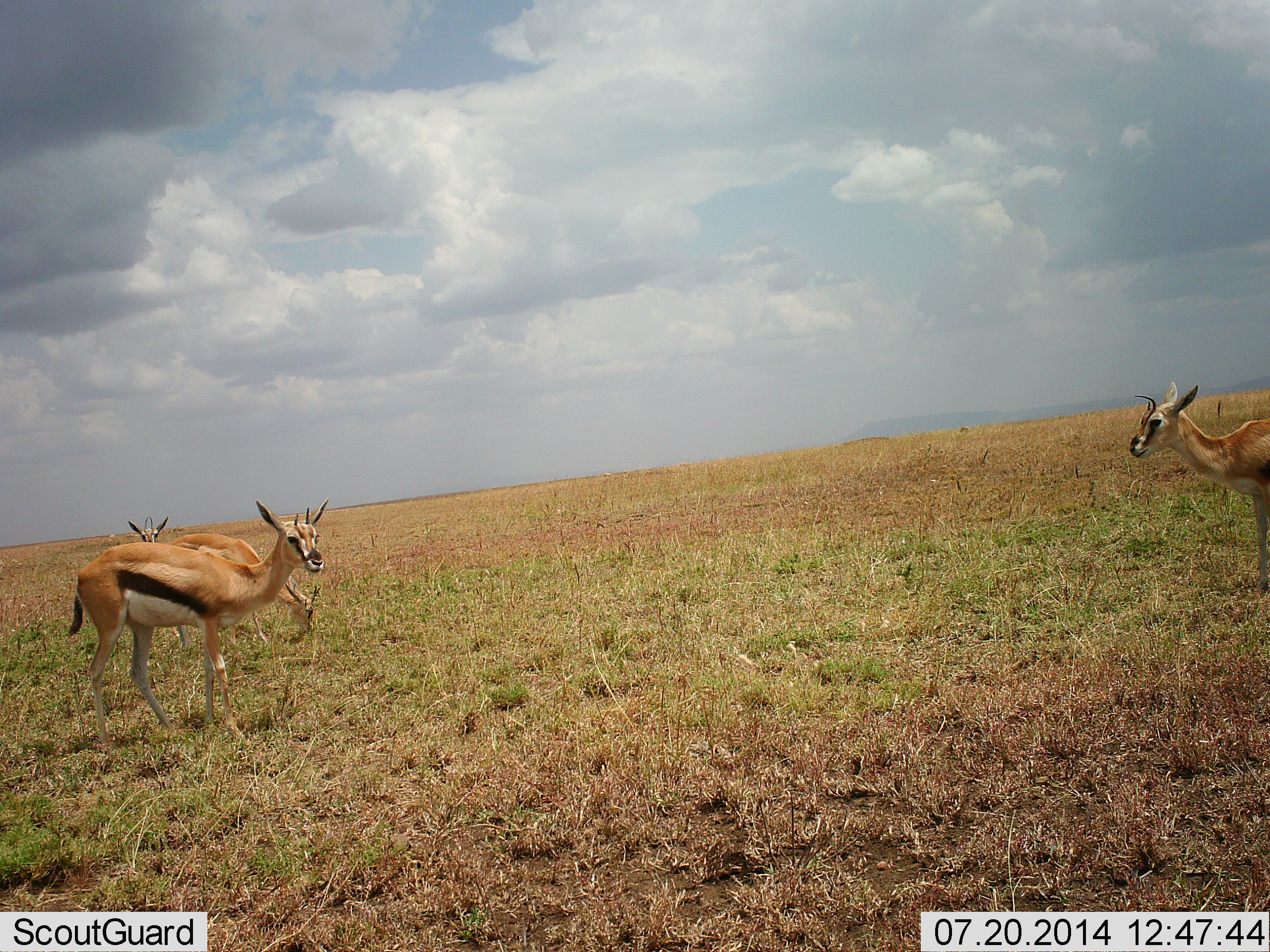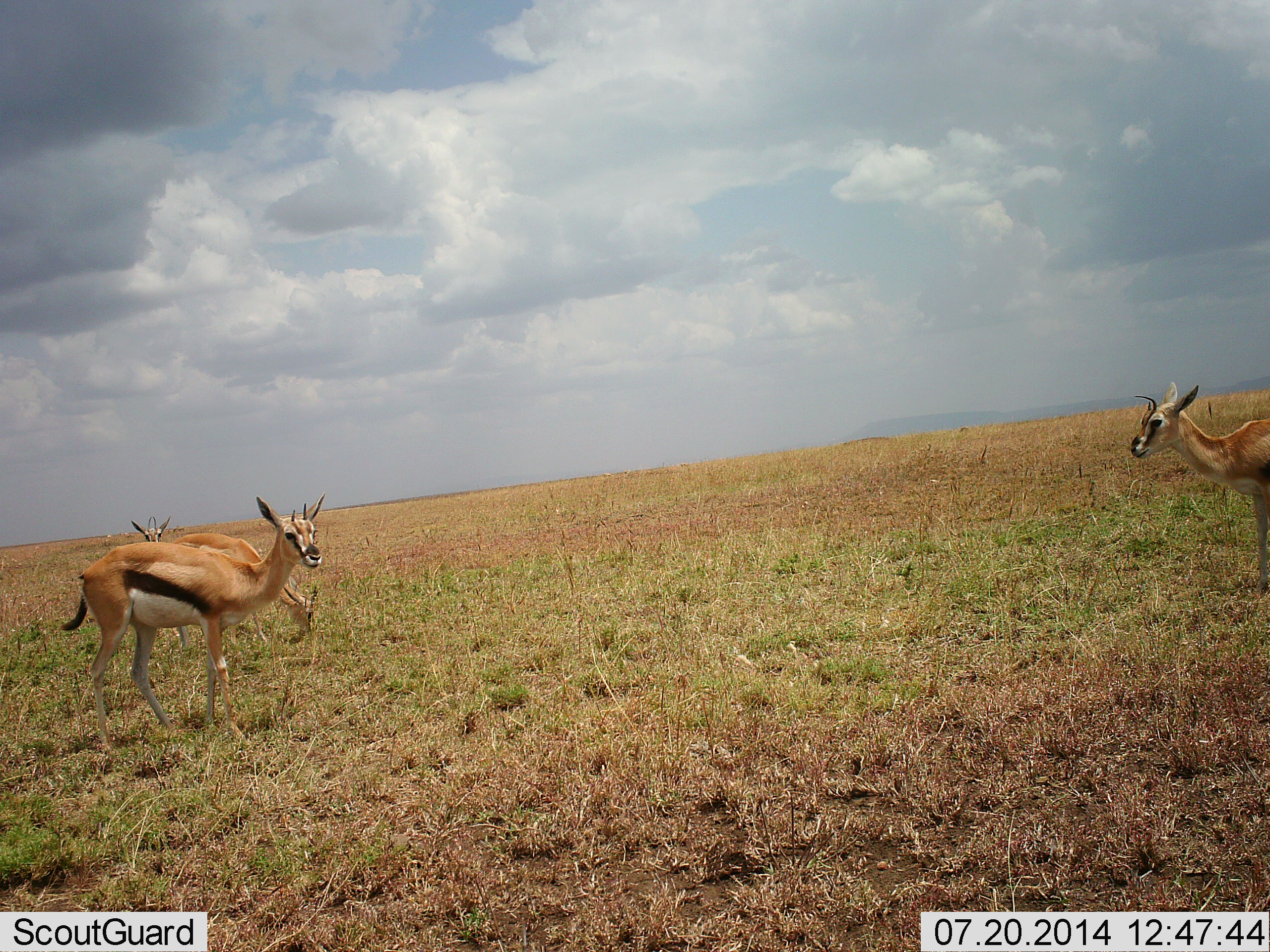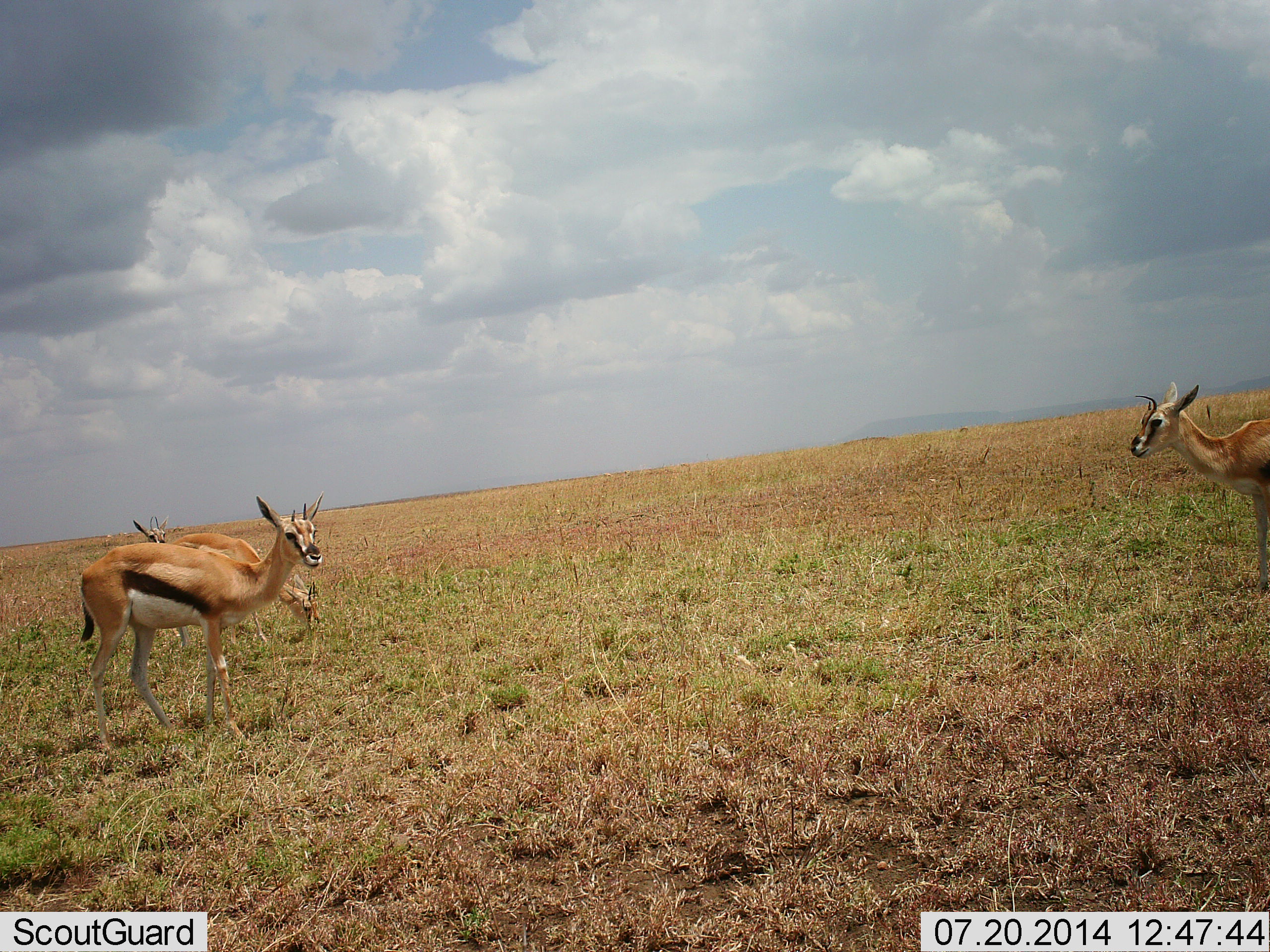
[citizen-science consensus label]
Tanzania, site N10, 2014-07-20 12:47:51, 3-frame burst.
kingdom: Animalia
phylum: Chordata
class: Mammalia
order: Artiodactyla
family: Bovidae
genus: Eudorcas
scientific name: Eudorcas thomsonii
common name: thomson's gazelle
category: gazellethomsons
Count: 4.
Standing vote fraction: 90%.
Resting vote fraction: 0%.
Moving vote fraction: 0%.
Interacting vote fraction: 0%.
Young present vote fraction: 0%.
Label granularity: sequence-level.